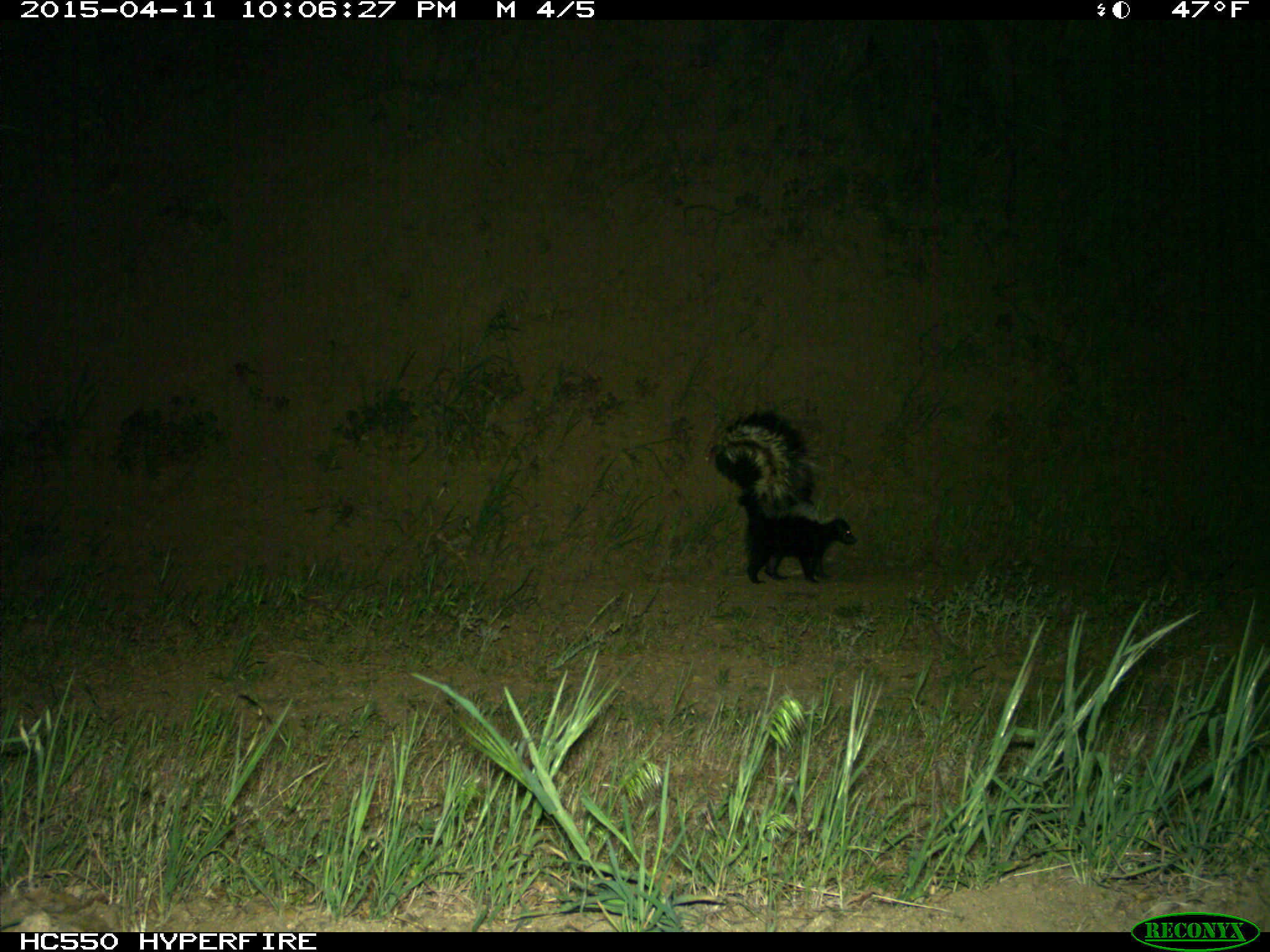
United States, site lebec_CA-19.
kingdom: Animalia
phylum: Chordata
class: Mammalia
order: Carnivora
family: Mephitidae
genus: Mephitis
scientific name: Mephitis mephitis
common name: striped skunk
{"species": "Mephitis mephitis (striped skunk)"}